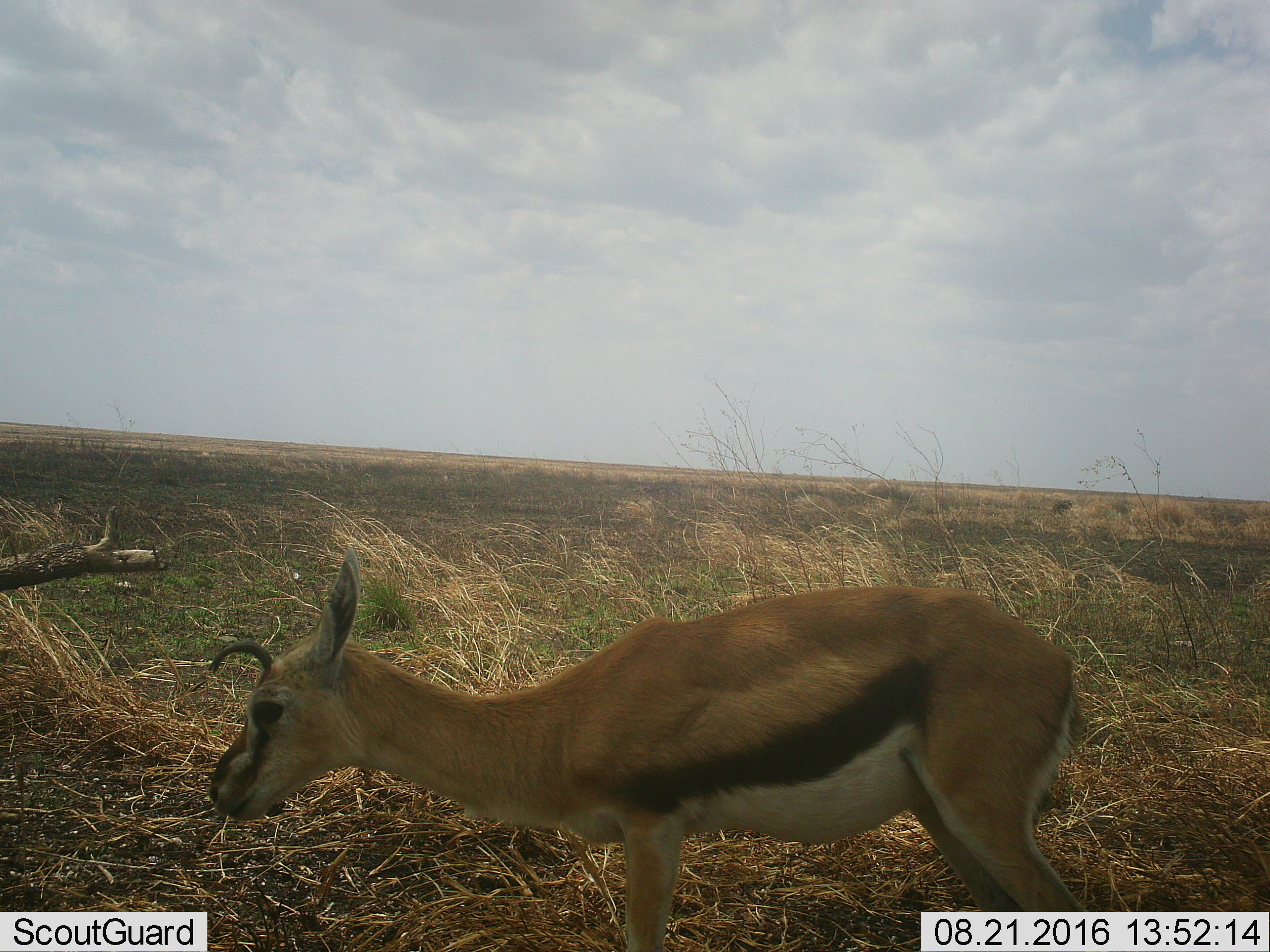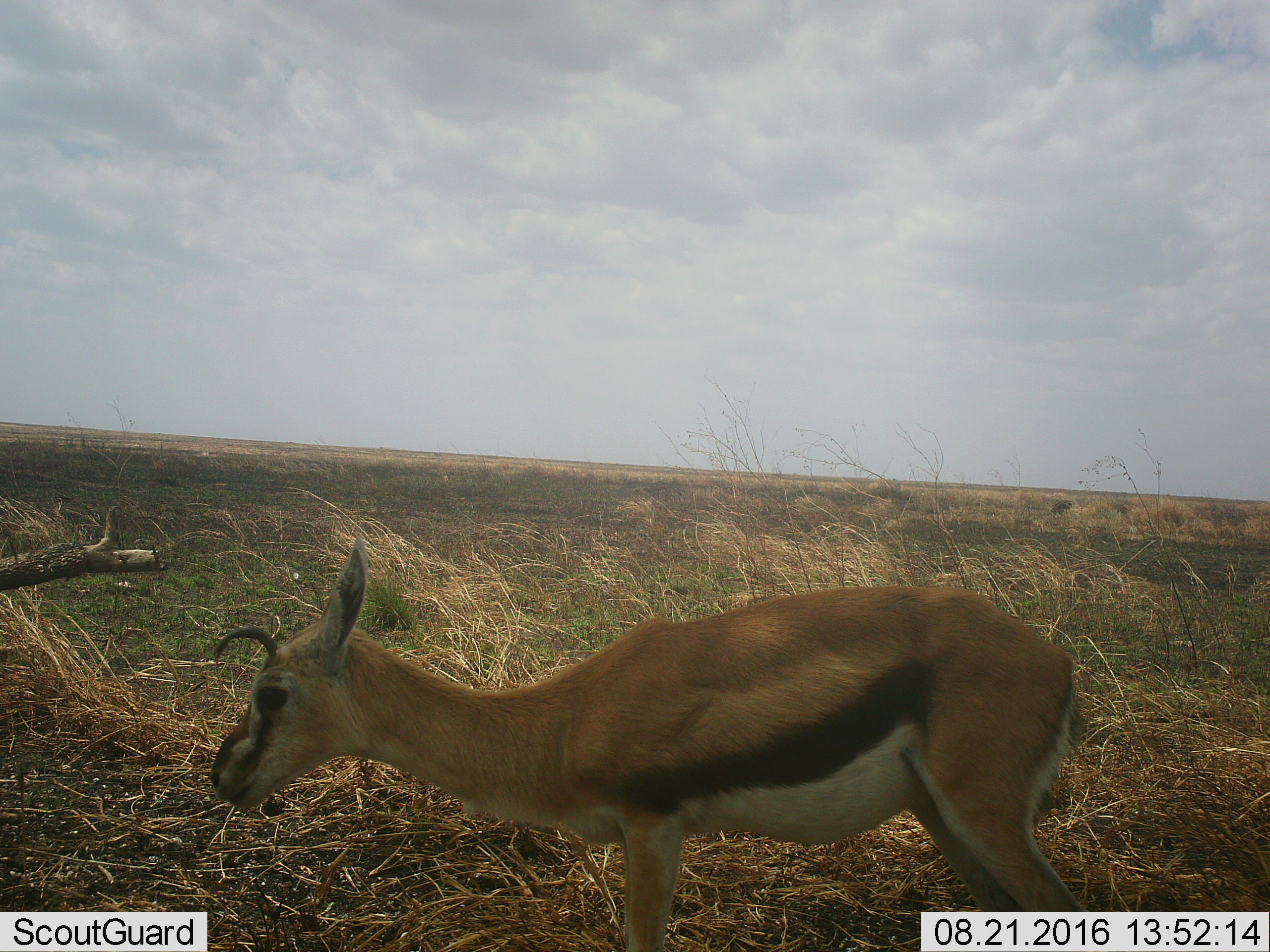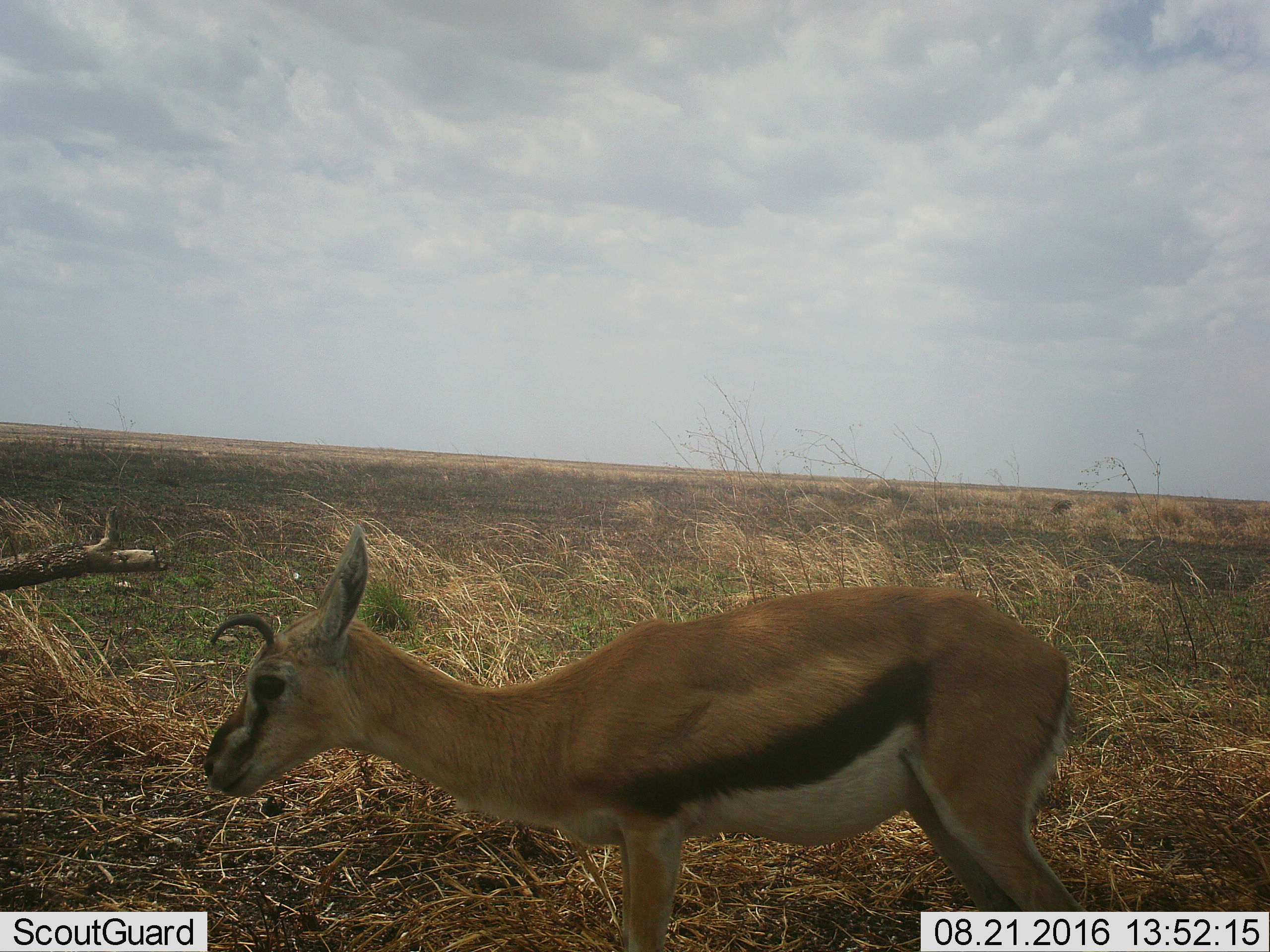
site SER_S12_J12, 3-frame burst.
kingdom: Animalia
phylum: Chordata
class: Mammalia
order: Artiodactyla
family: Bovidae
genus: Eudorcas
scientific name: Eudorcas thomsonii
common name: thomson's gazelle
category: gazellethomsons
Gazellethomsons (thomson's gazelle) (Eudorcas thomsonii), count 1. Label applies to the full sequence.